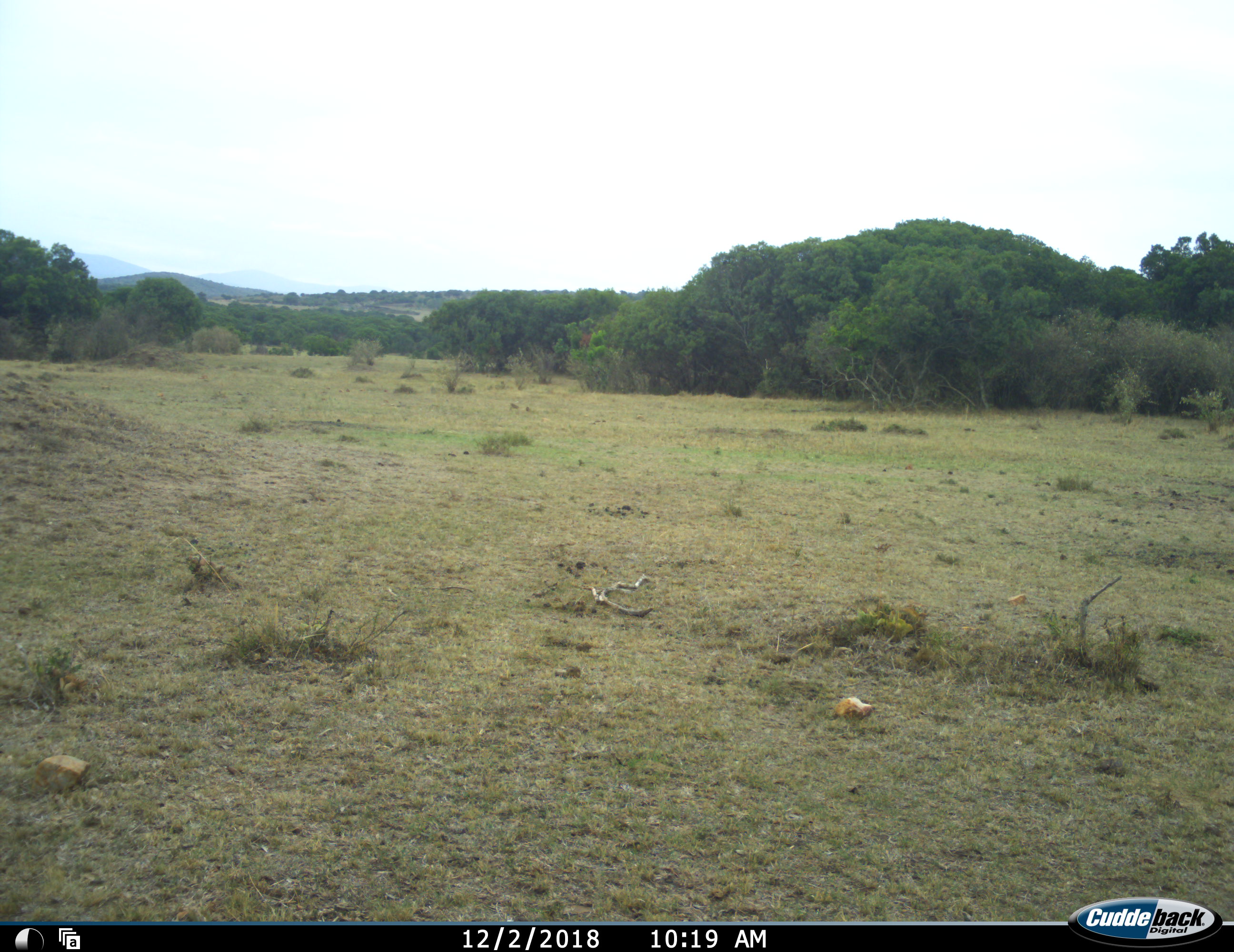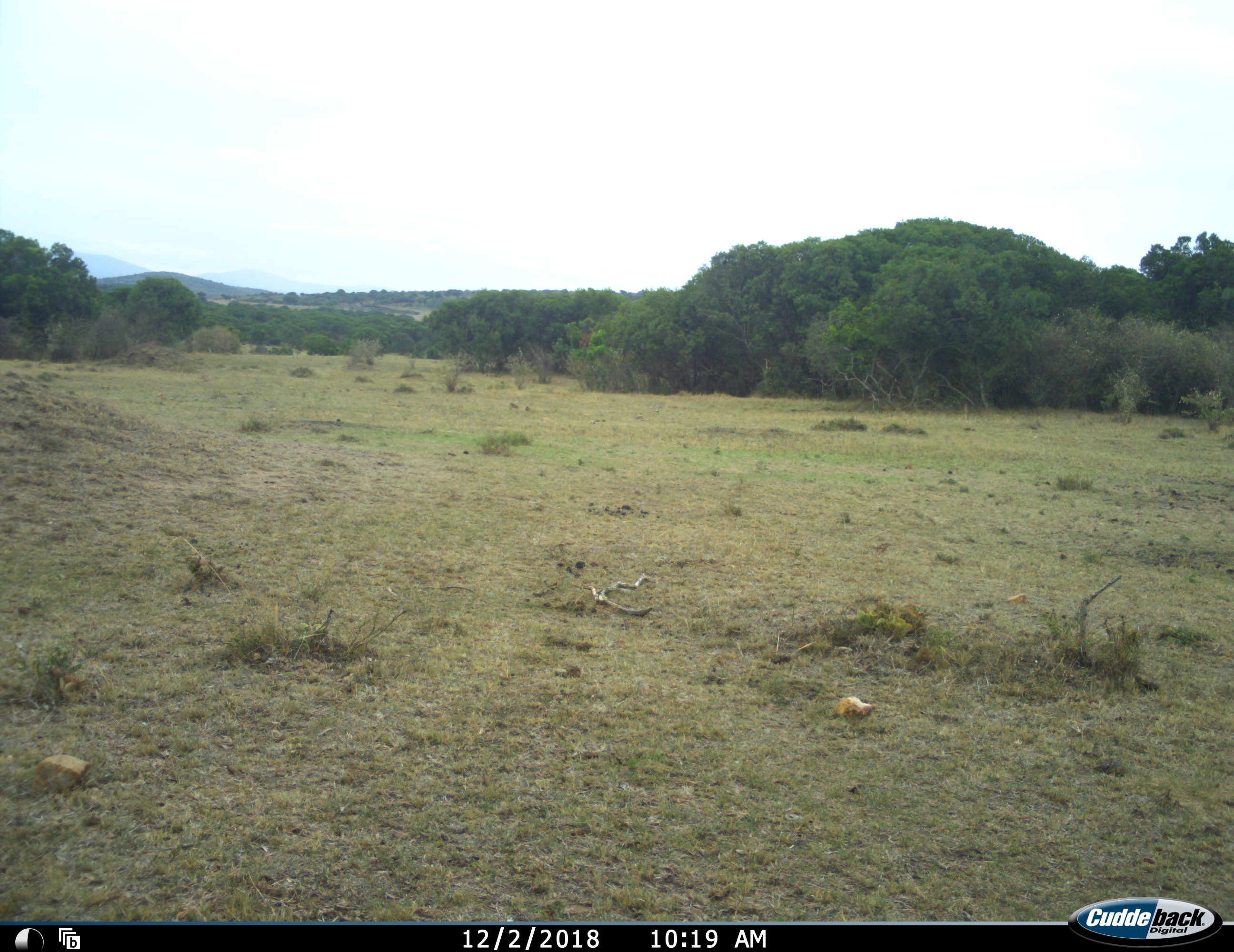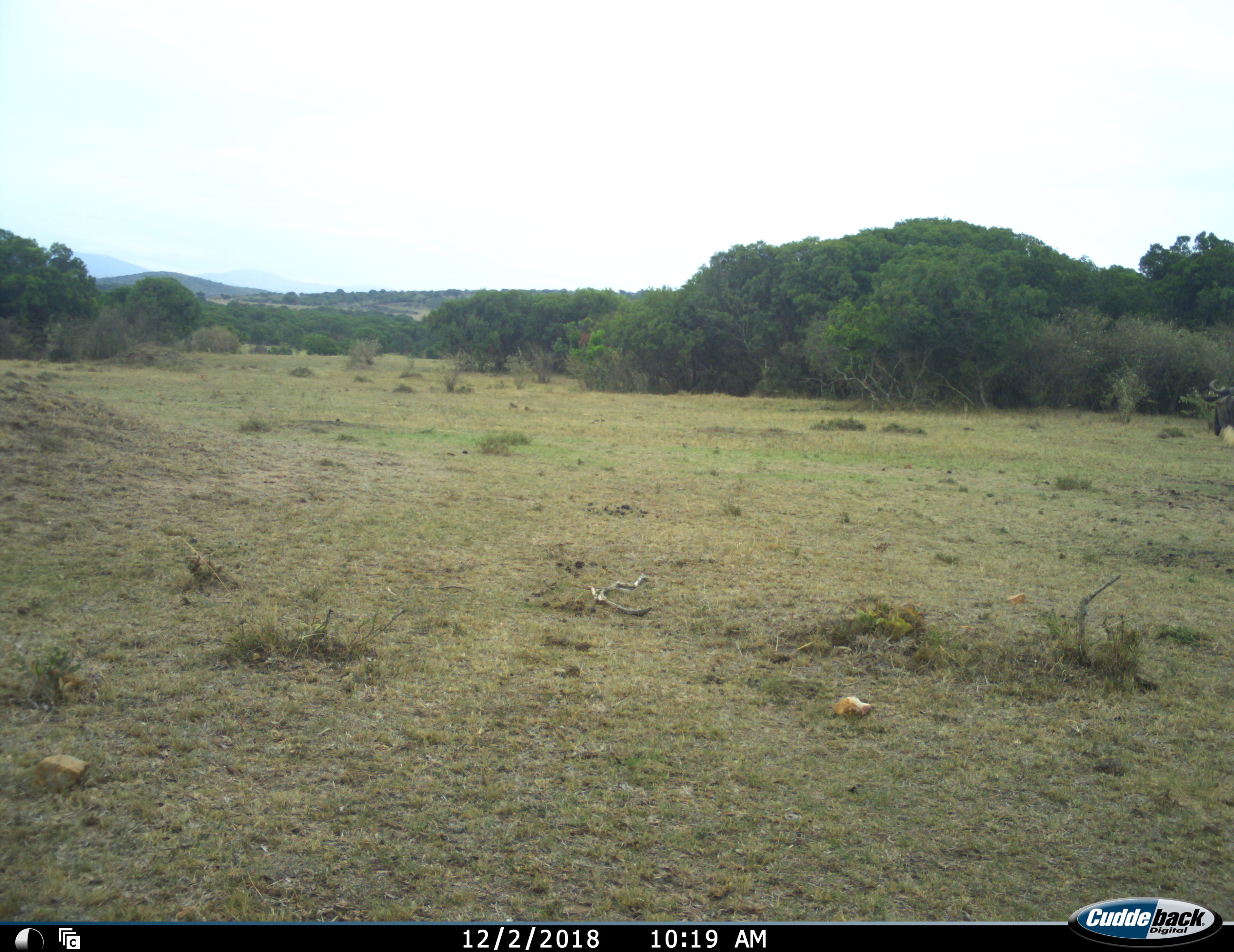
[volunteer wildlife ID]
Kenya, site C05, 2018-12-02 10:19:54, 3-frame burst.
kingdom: Animalia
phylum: Chordata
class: Mammalia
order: Artiodactyla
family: Bovidae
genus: Connochaetes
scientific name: Connochaetes taurinus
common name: common wildebeest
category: wildebeest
Wildebeest (common wildebeest) (Connochaetes taurinus), count 1. Behavior (volunteer vote fractions): standing 17%, resting 0%, moving 83%, interacting 0%. Young present (vote fraction): 0%. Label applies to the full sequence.